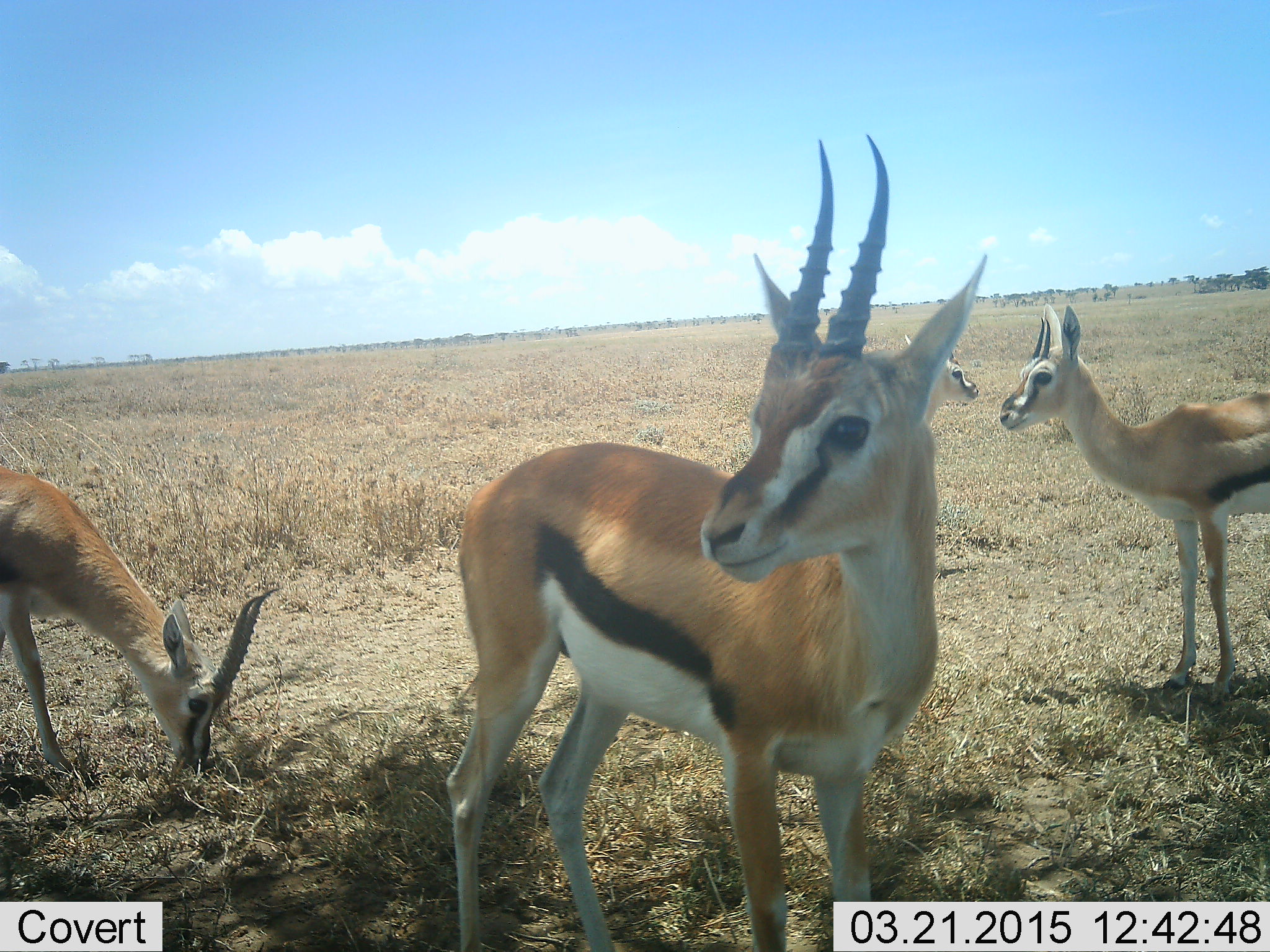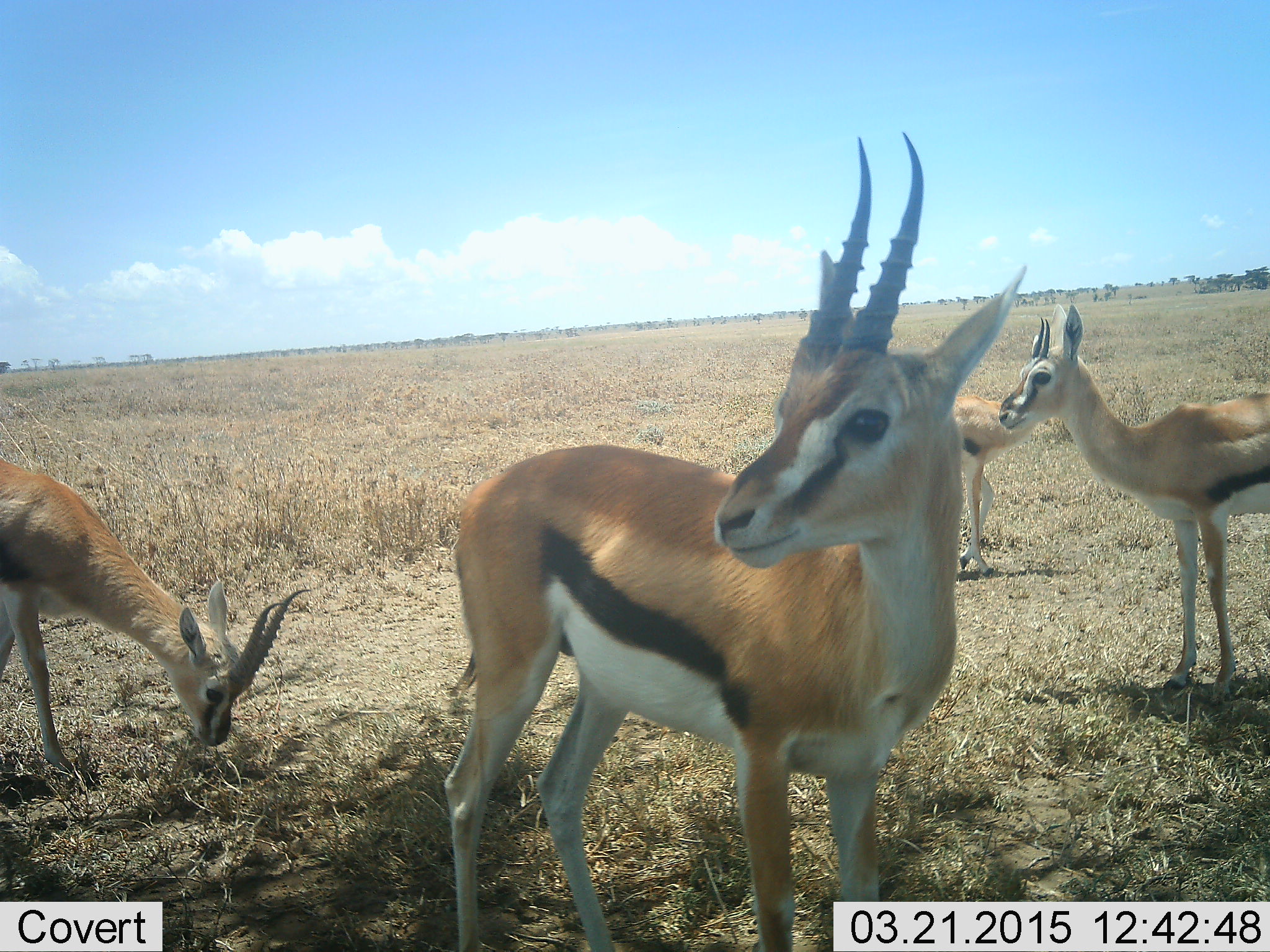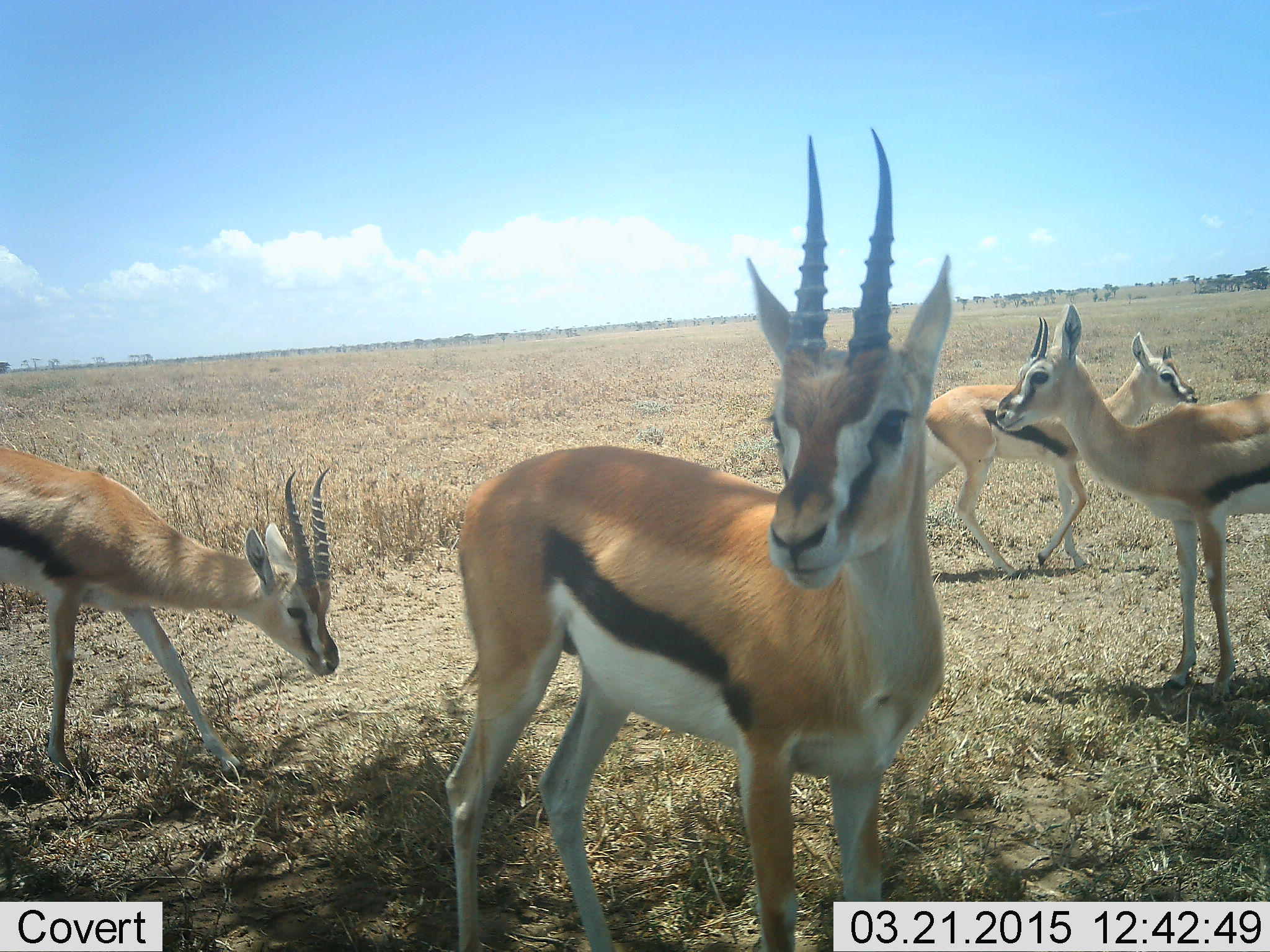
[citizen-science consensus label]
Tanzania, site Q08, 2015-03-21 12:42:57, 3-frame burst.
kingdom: Animalia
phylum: Chordata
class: Mammalia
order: Artiodactyla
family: Bovidae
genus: Eudorcas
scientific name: Eudorcas thomsonii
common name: thomson's gazelle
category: gazellethomsons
Gazellethomsons (thomson's gazelle) (Eudorcas thomsonii), count 4. Behavior (volunteer vote fractions): standing 100%, resting 0%, moving 50%, interacting 0%. Young present (vote fraction): 10%. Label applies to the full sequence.